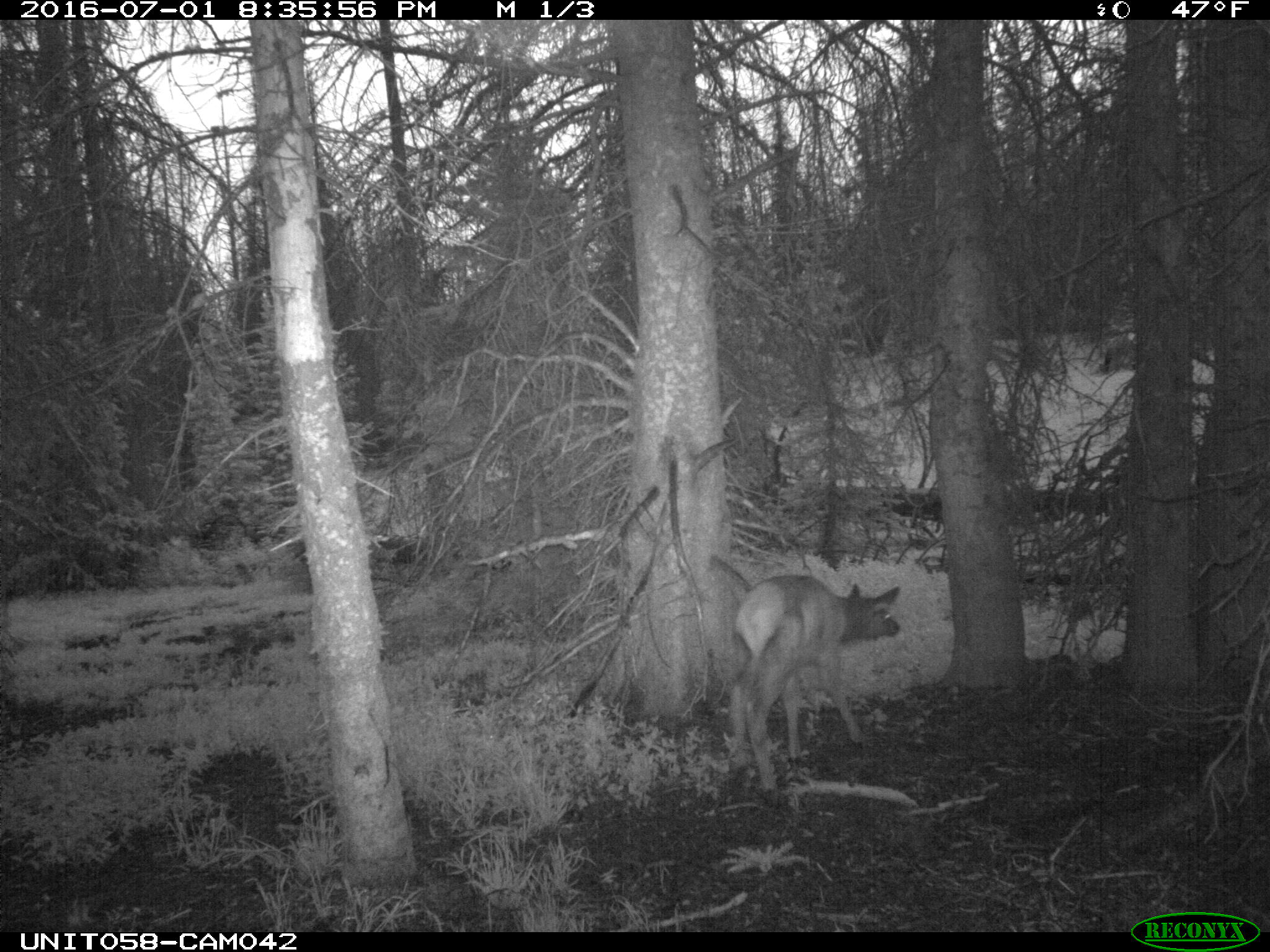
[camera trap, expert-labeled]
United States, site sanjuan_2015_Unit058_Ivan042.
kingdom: Animalia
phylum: Chordata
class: Mammalia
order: Artiodactyla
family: Cervidae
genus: Cervus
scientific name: Cervus elaphus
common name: red deer